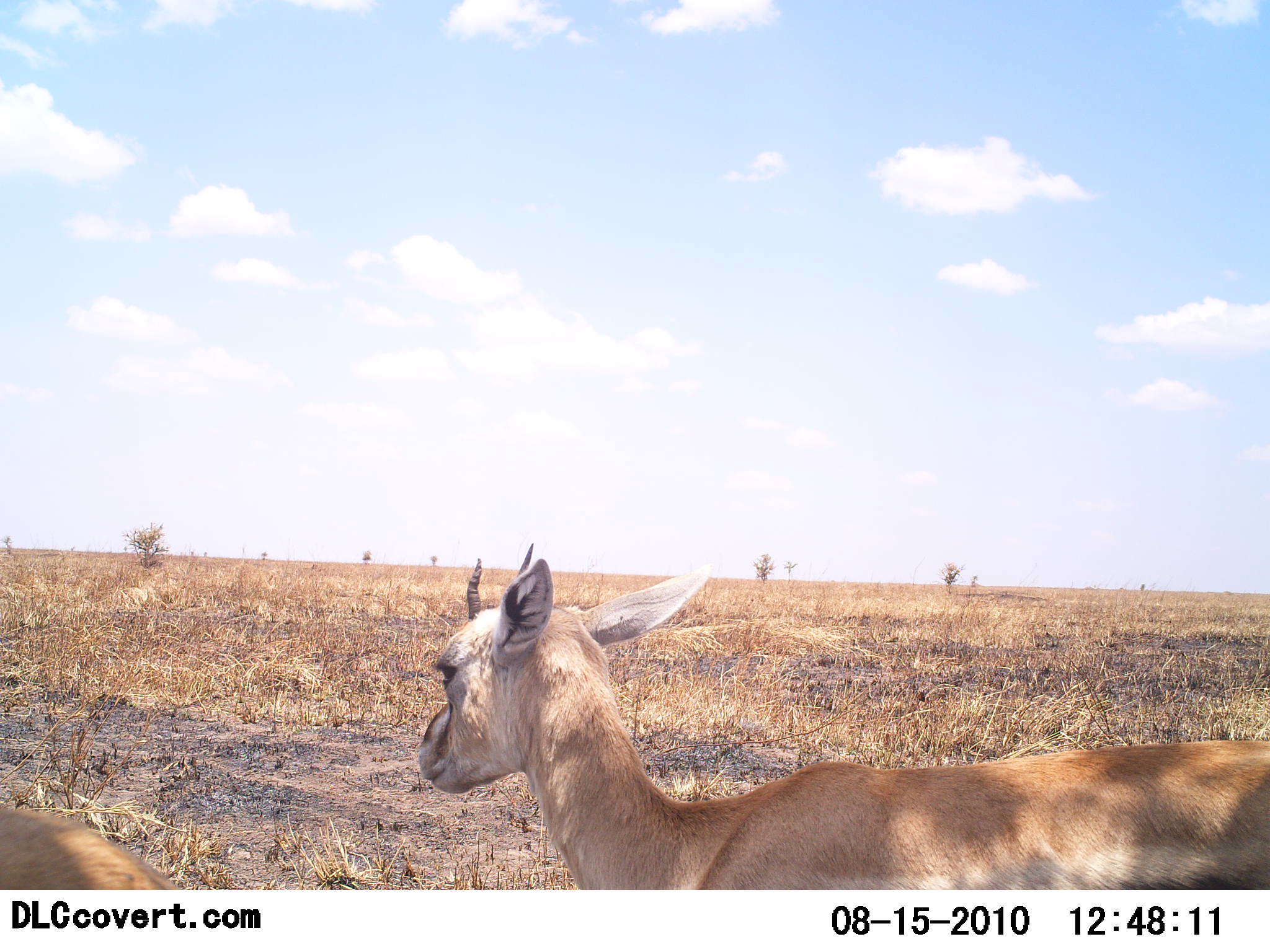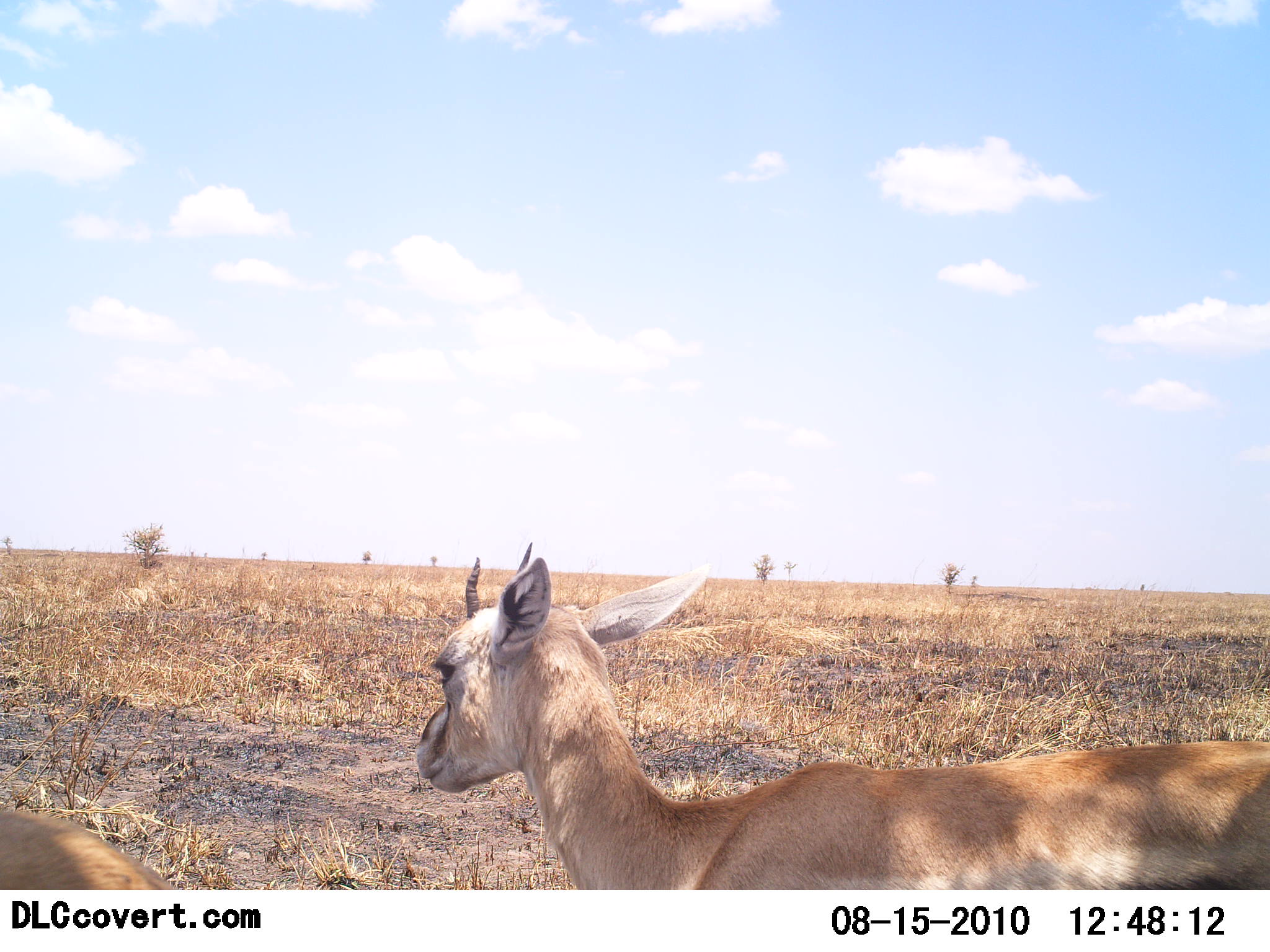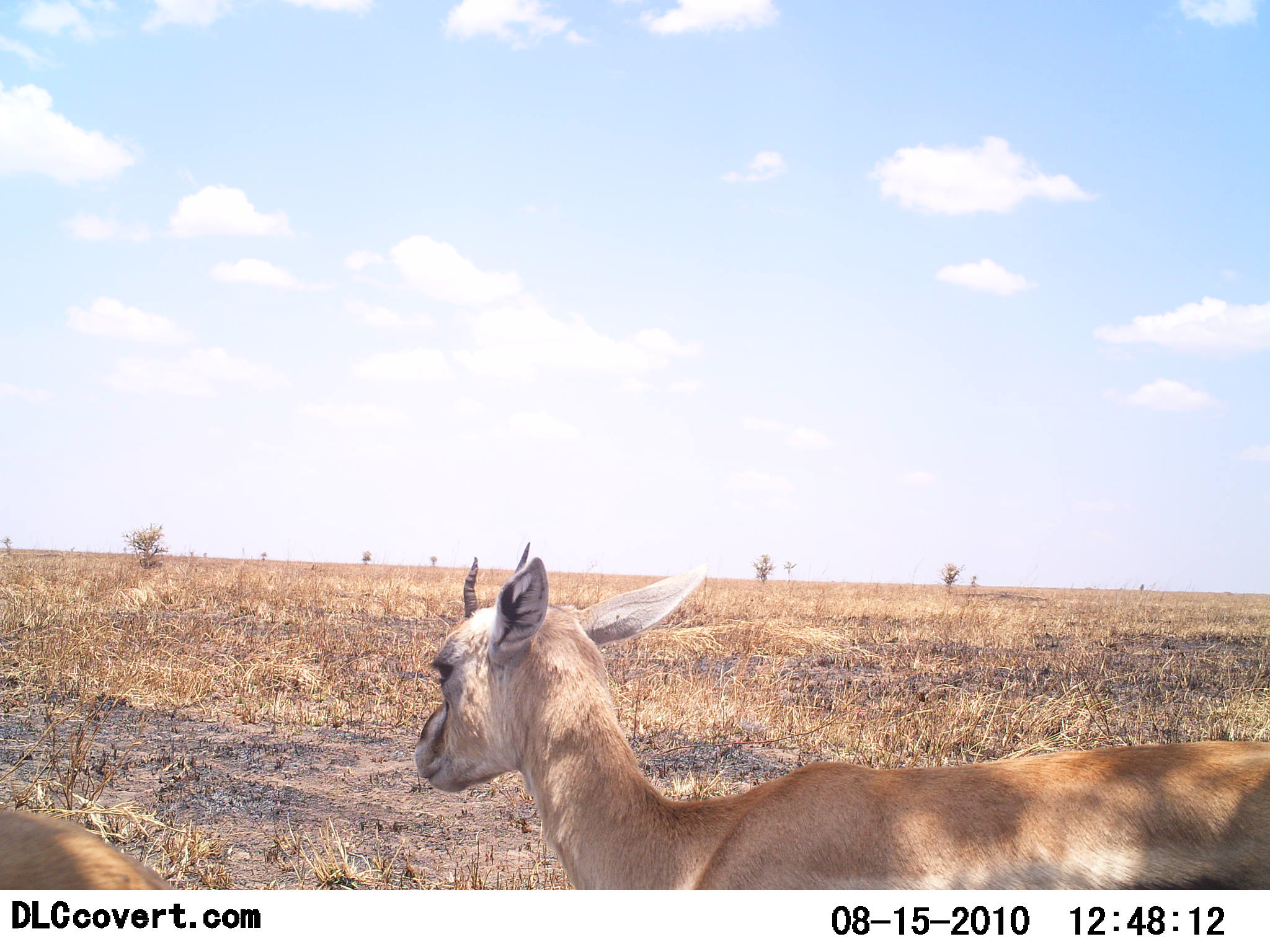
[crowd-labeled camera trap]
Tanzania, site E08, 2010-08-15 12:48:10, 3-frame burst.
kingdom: Animalia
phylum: Chordata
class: Mammalia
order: Artiodactyla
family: Bovidae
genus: Eudorcas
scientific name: Eudorcas thomsonii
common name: thomson's gazelle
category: gazellethomsons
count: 2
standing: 89%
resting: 0%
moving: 6%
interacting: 6%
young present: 17%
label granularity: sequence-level